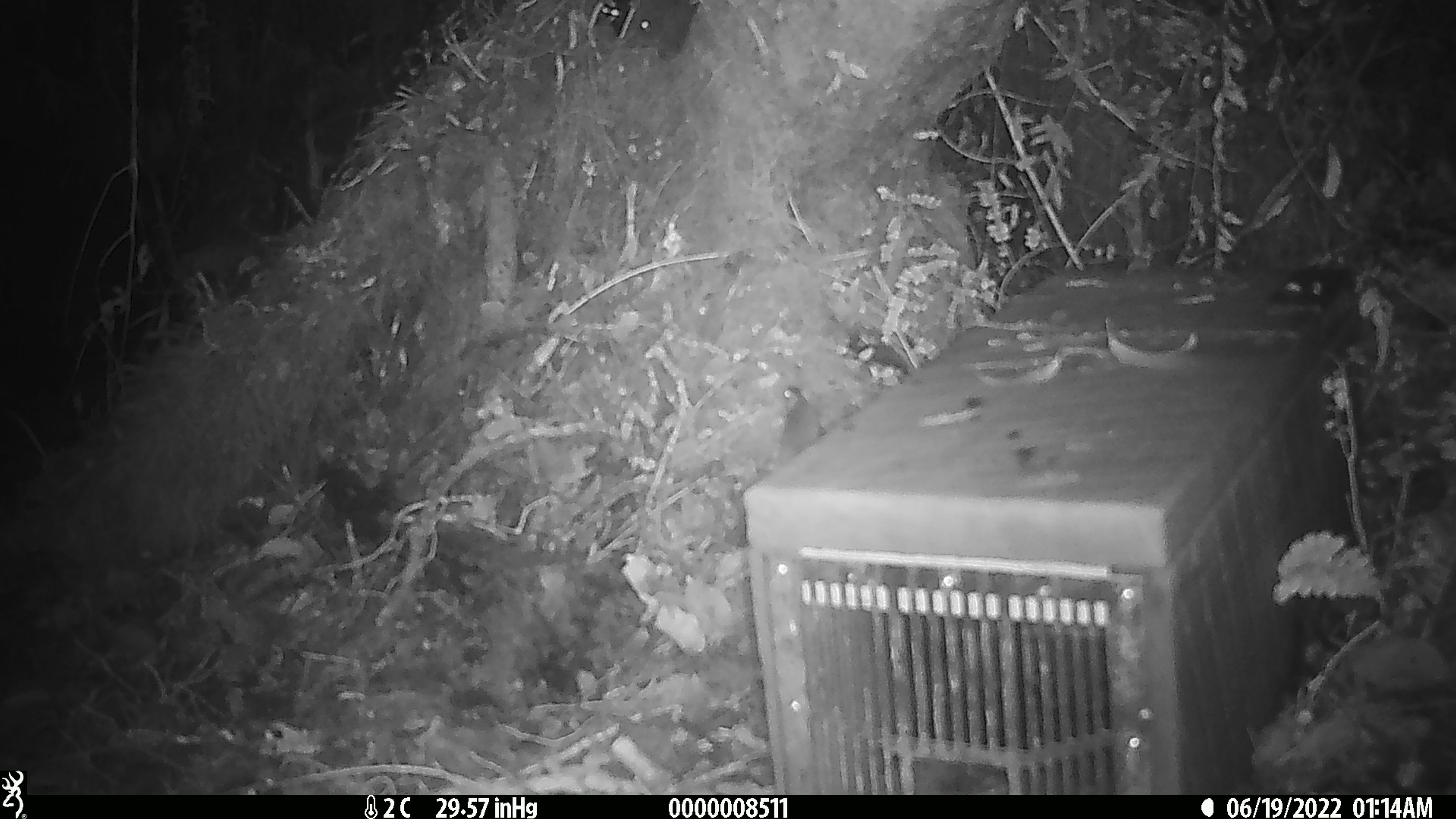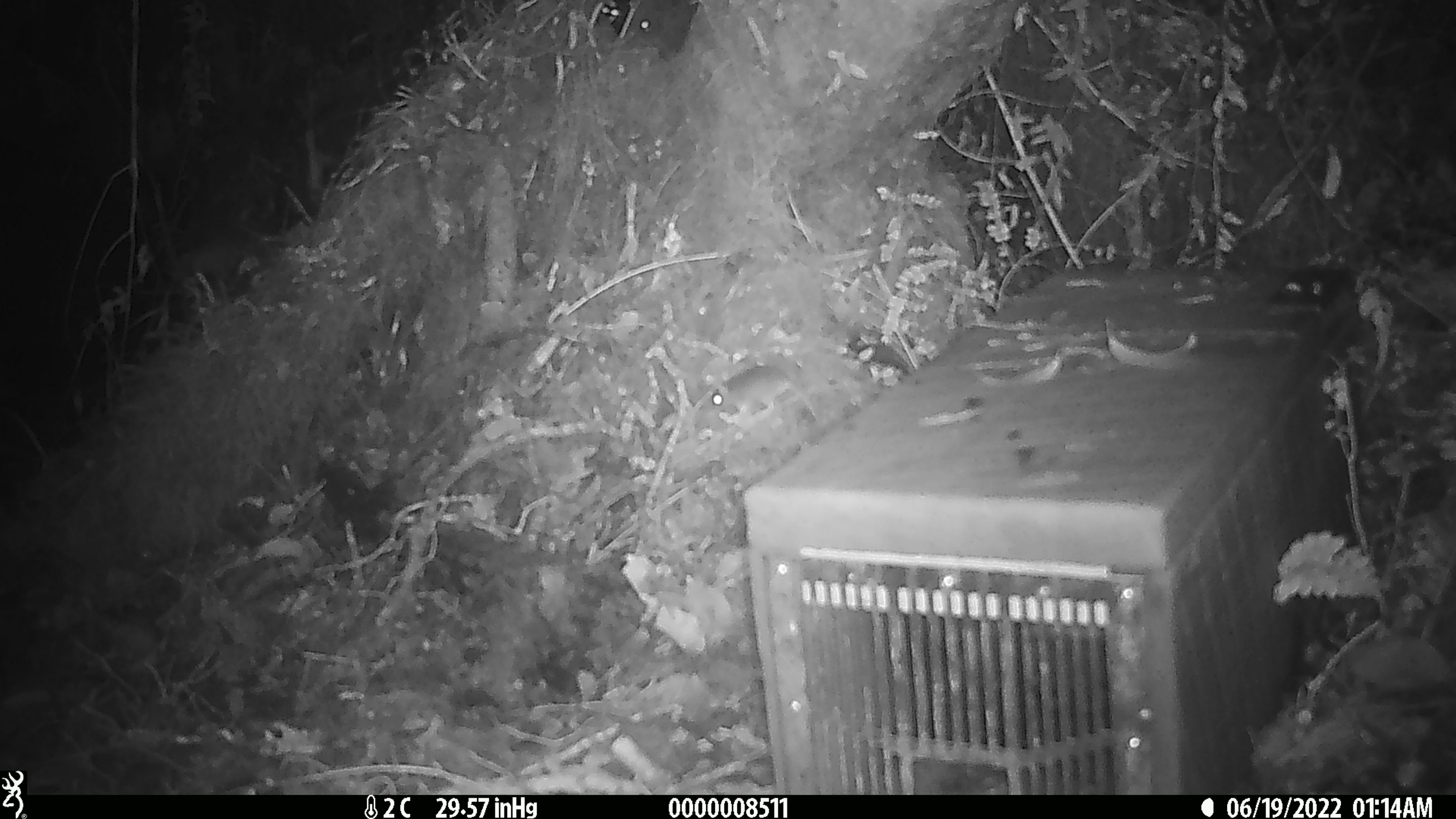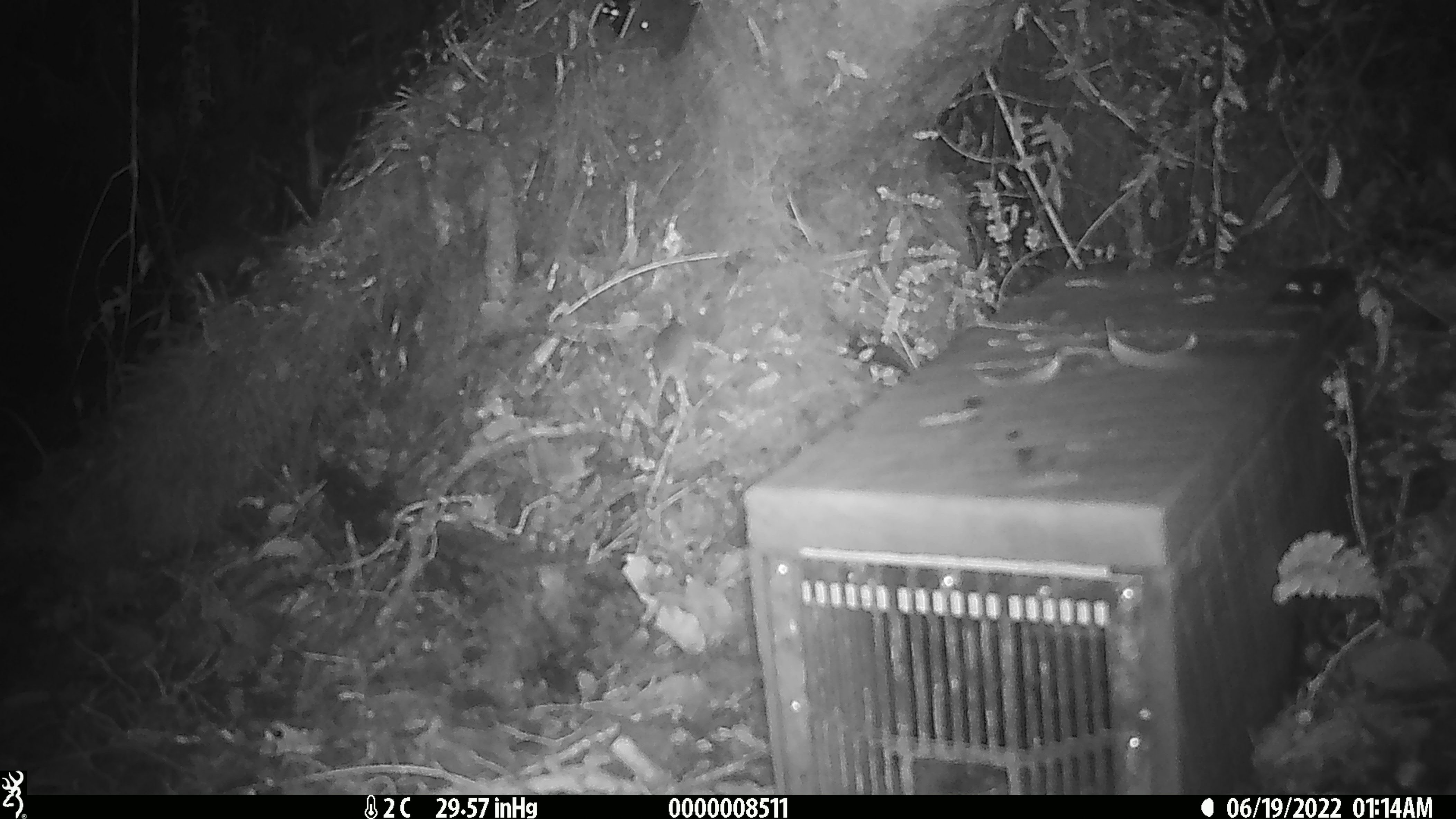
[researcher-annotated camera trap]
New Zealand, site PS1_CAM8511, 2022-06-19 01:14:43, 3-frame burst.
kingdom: Animalia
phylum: Chordata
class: Mammalia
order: Rodentia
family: Muridae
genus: Mus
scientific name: Mus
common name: mouse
Mouse (Mus).